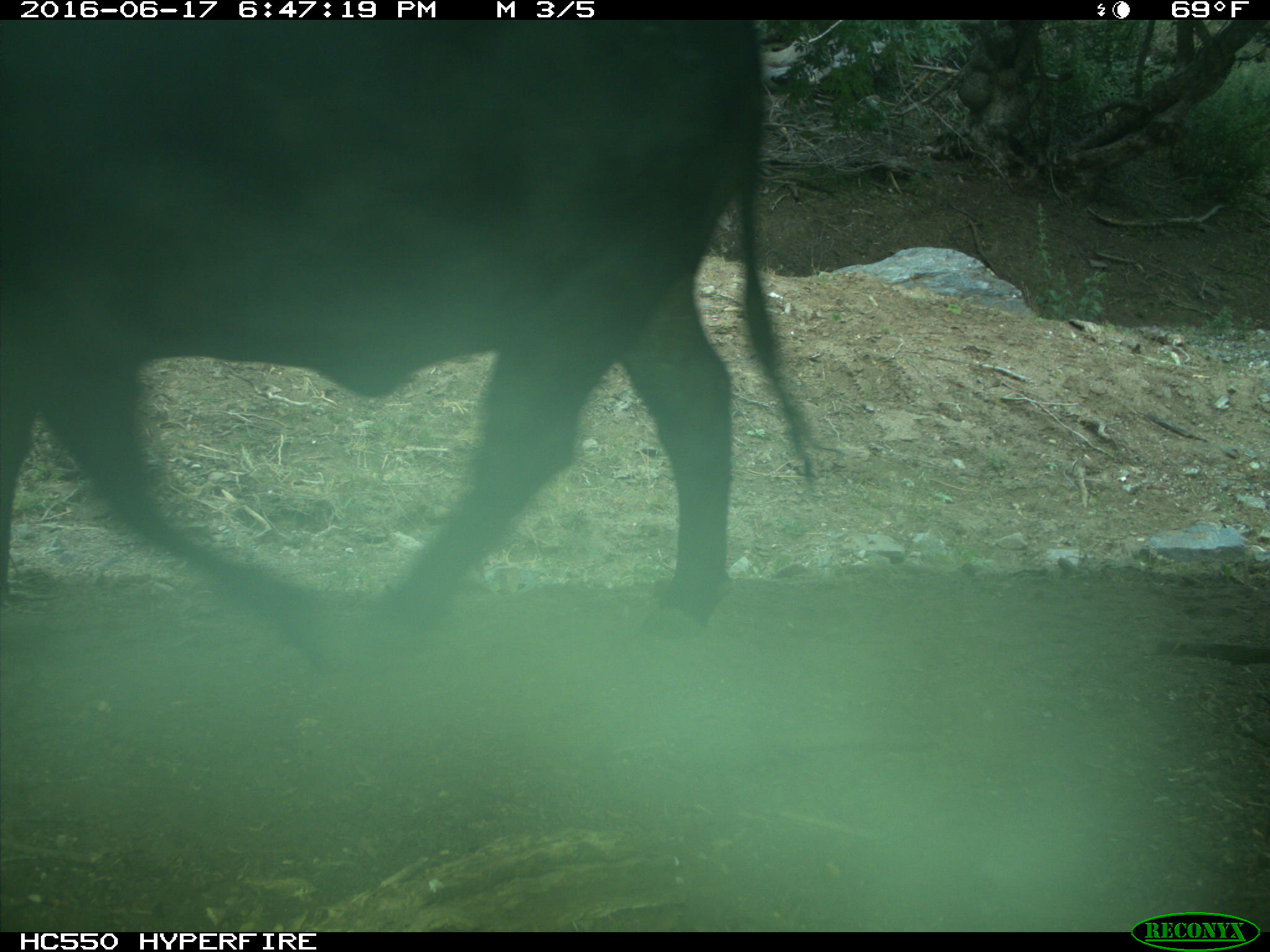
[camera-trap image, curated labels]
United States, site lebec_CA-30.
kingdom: Animalia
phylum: Chordata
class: Mammalia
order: Artiodactyla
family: Bovidae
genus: Bos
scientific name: Bos taurus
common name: domestic cow